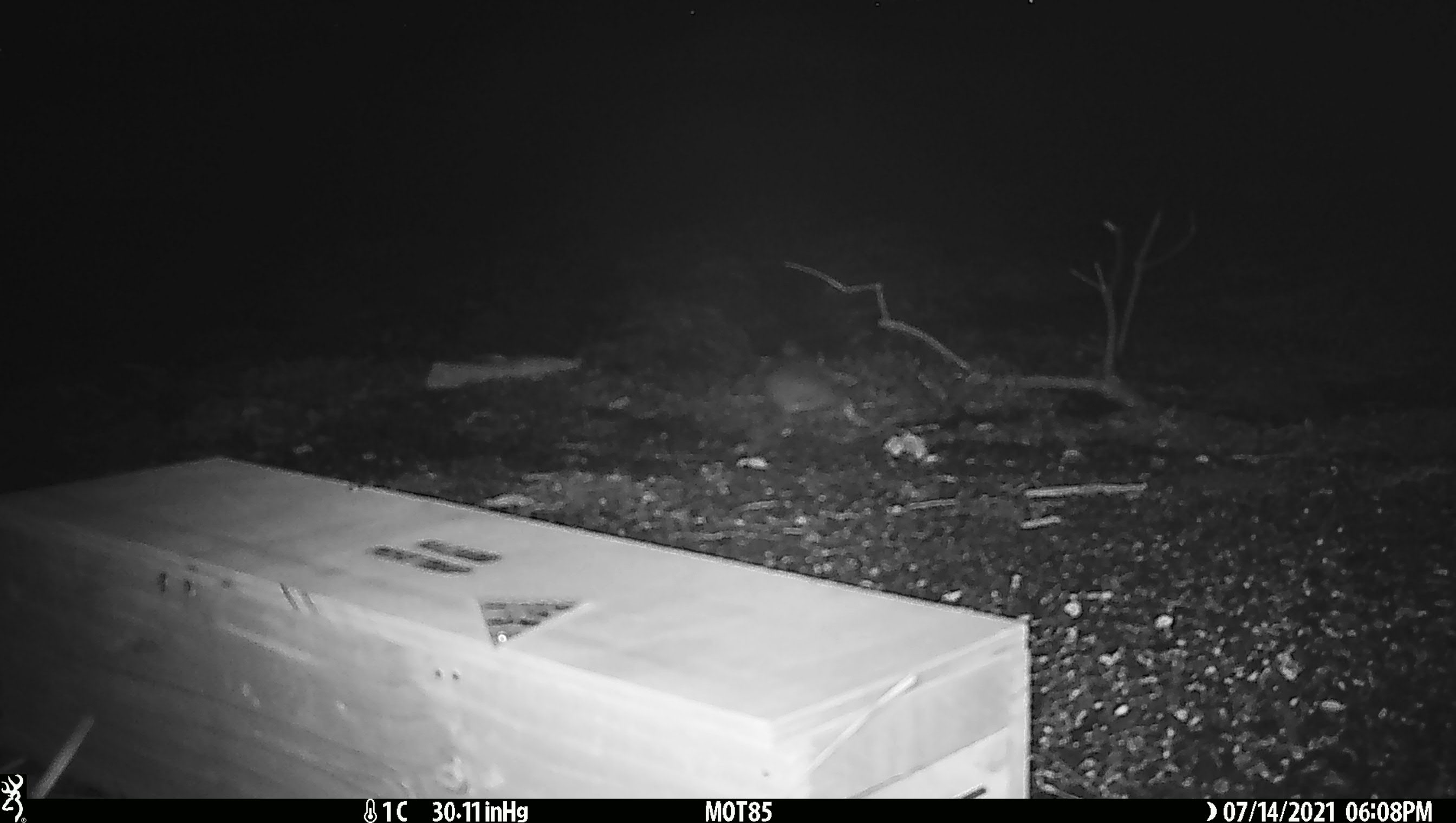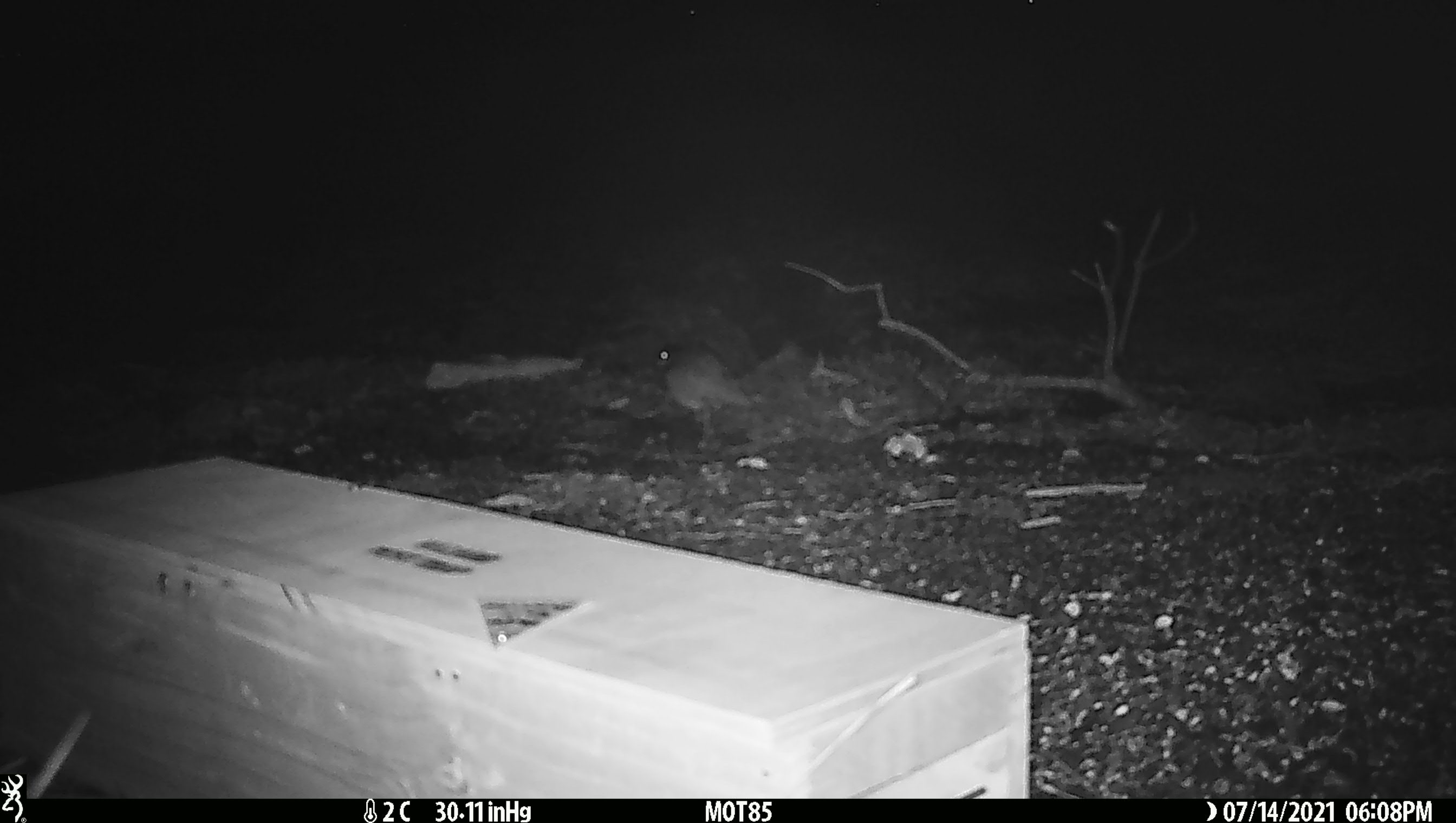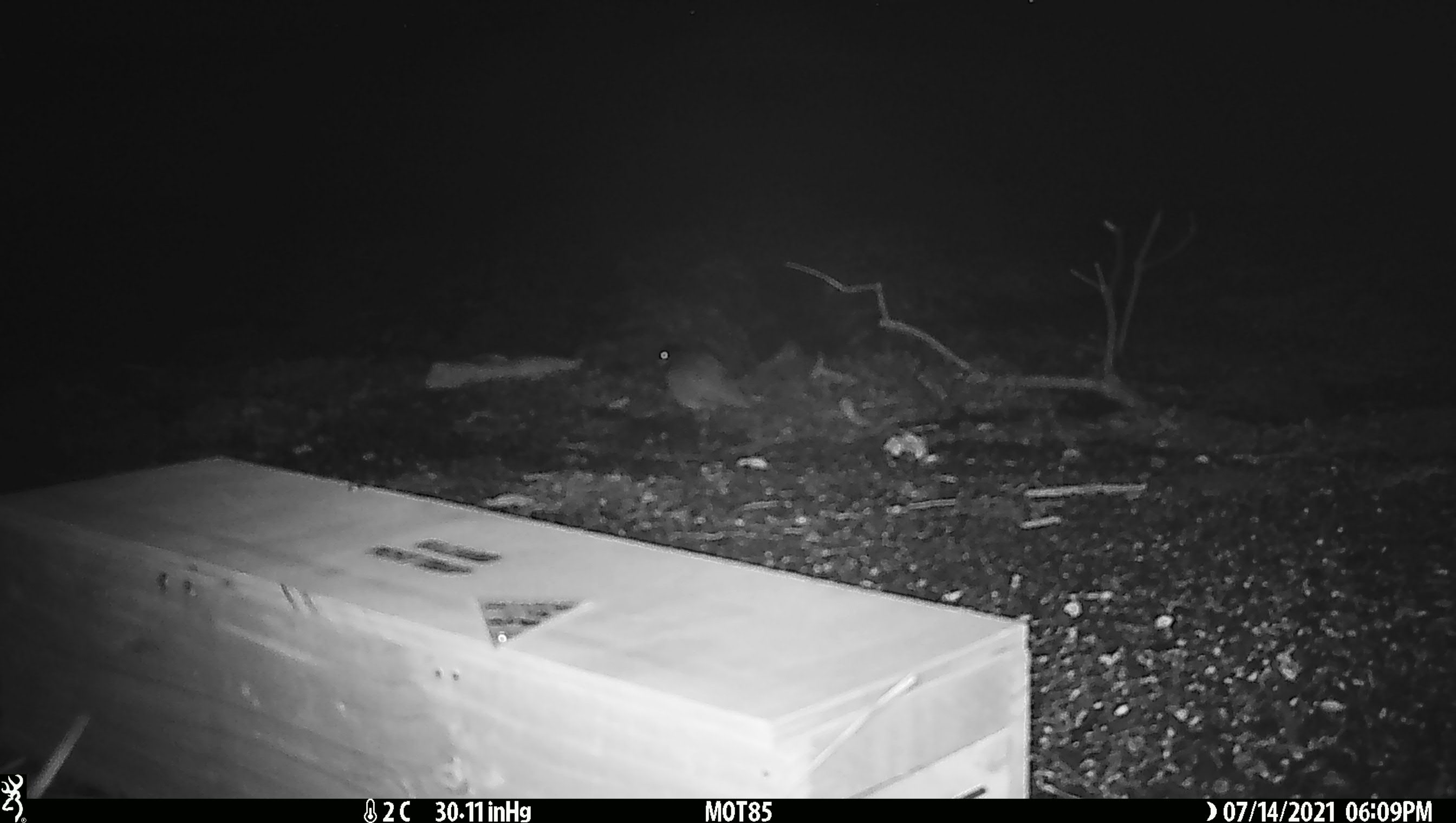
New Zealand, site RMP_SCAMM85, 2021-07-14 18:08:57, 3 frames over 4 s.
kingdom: Animalia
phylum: Chordata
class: Aves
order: Charadriiformes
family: Charadriidae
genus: Vanellus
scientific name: Vanellus miles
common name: masked lapwing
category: spurwing plover